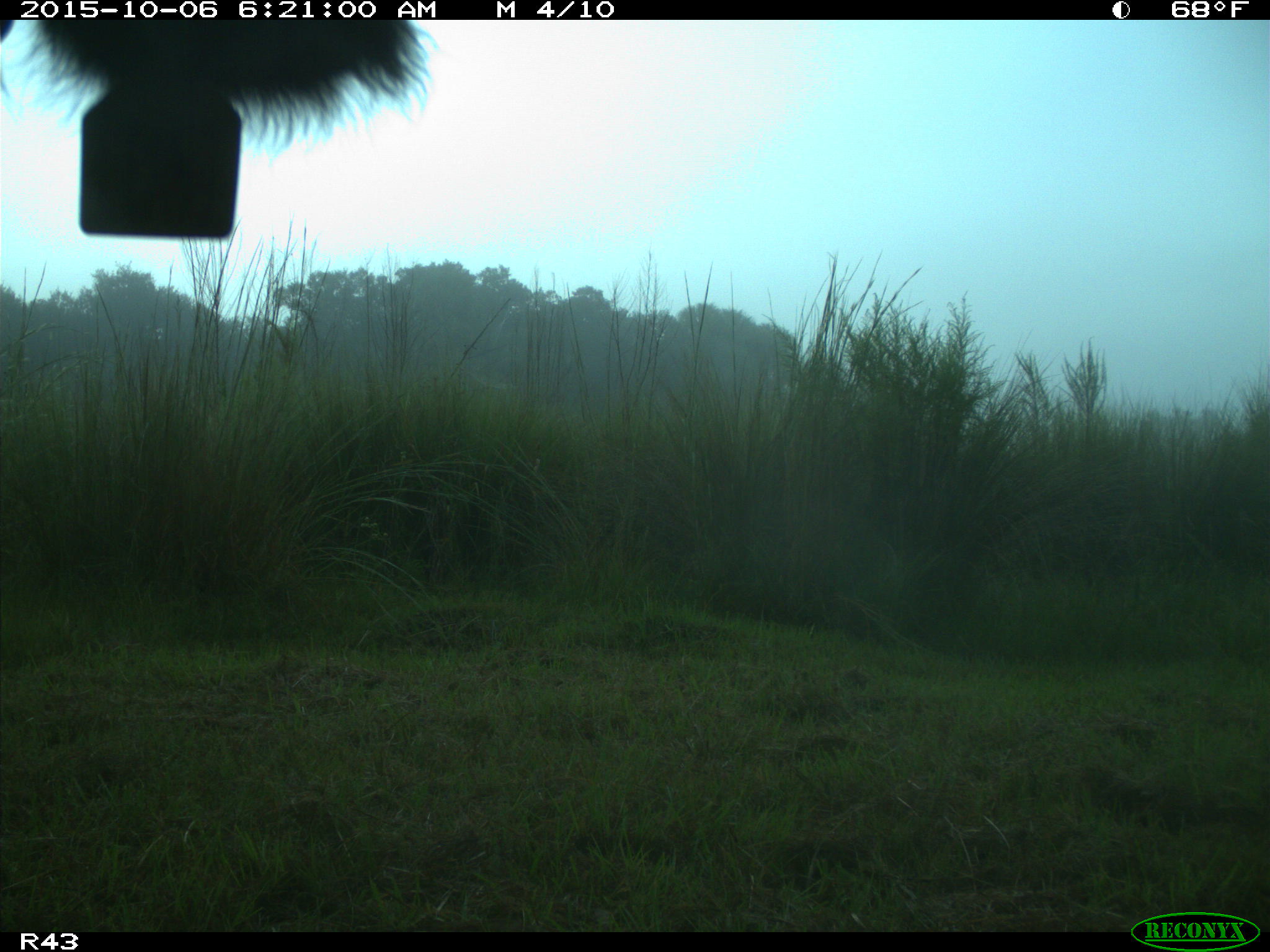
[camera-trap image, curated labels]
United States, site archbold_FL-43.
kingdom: Animalia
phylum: Chordata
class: Mammalia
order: Artiodactyla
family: Bovidae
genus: Bos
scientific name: Bos taurus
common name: domestic cow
Bos taurus (domestic cow).